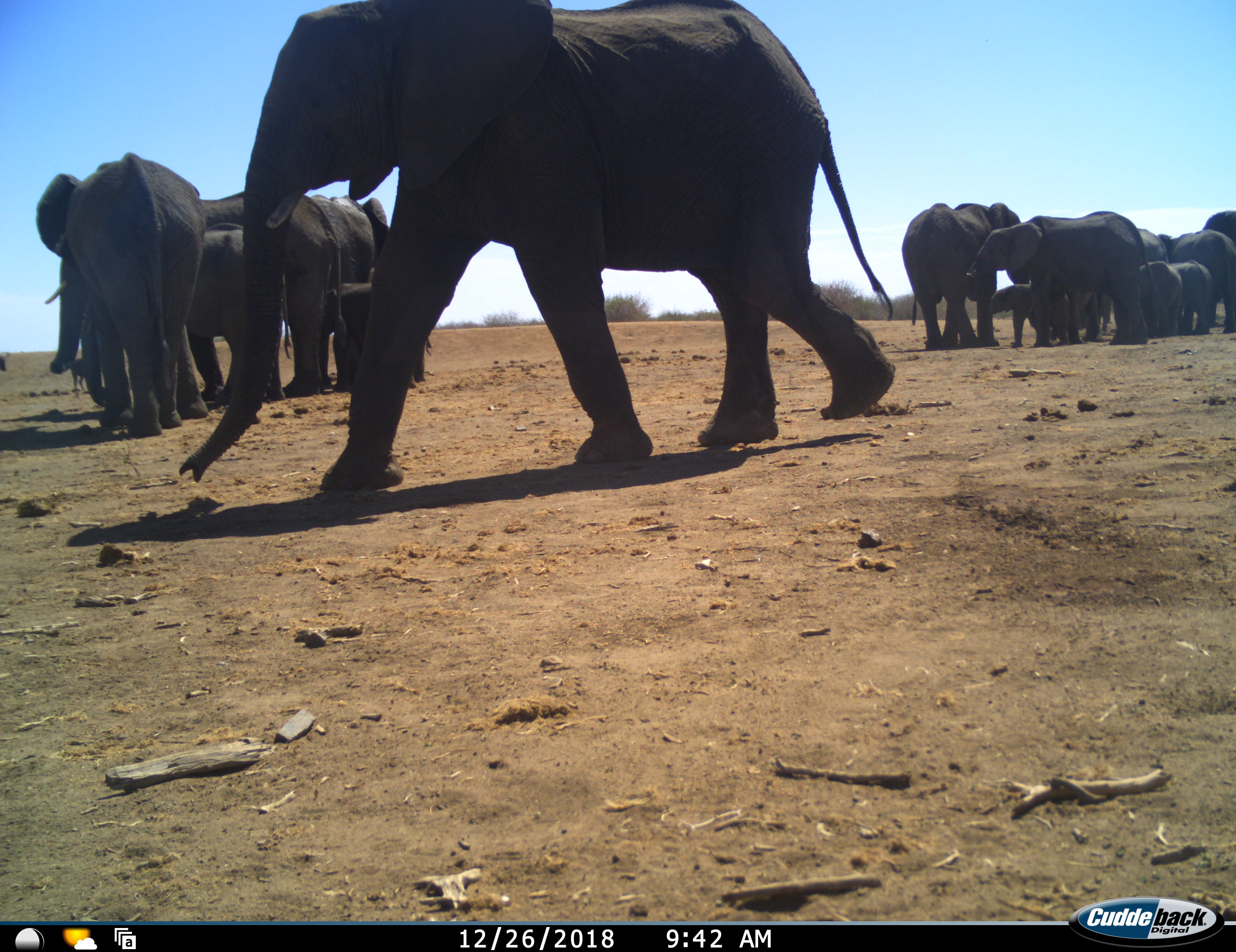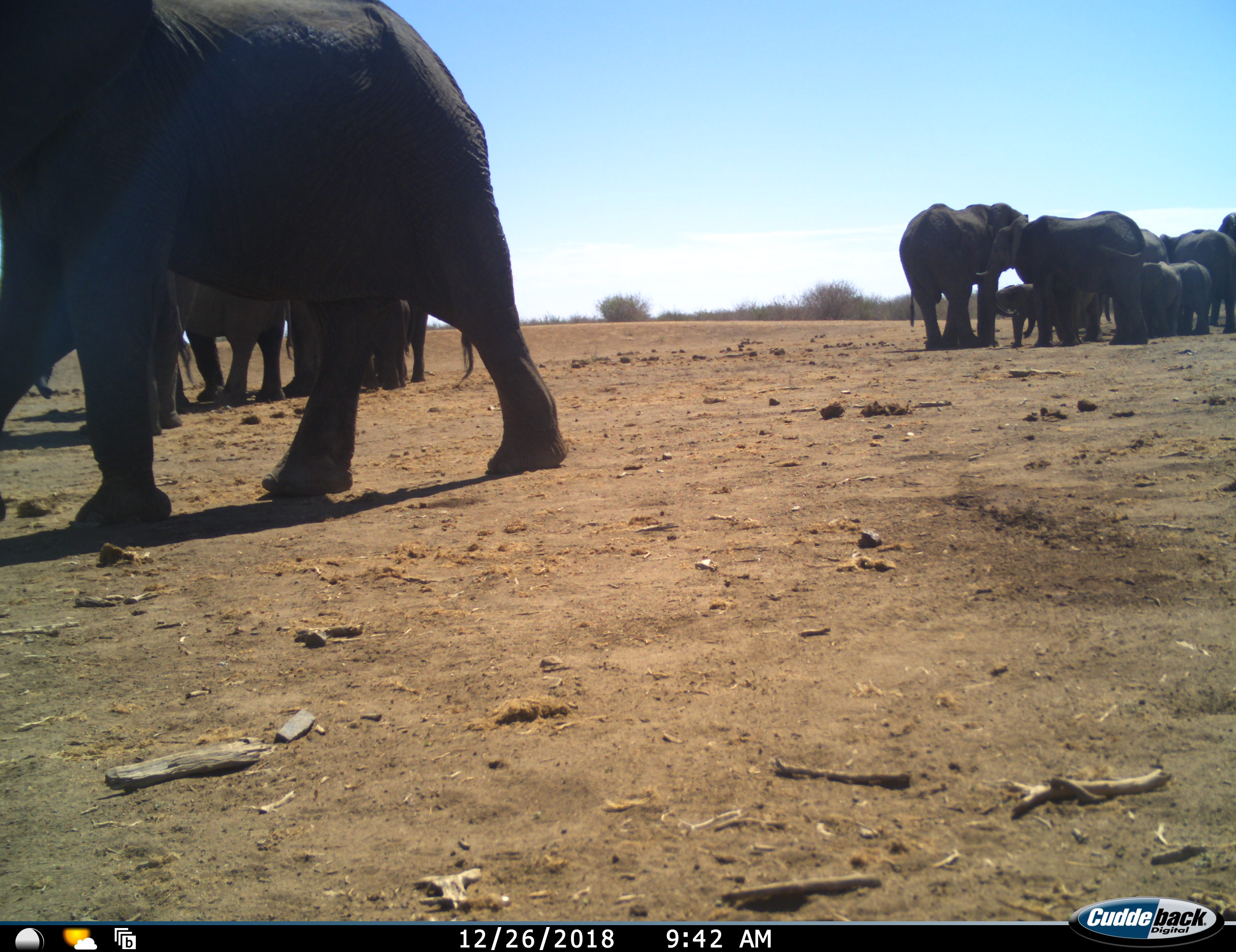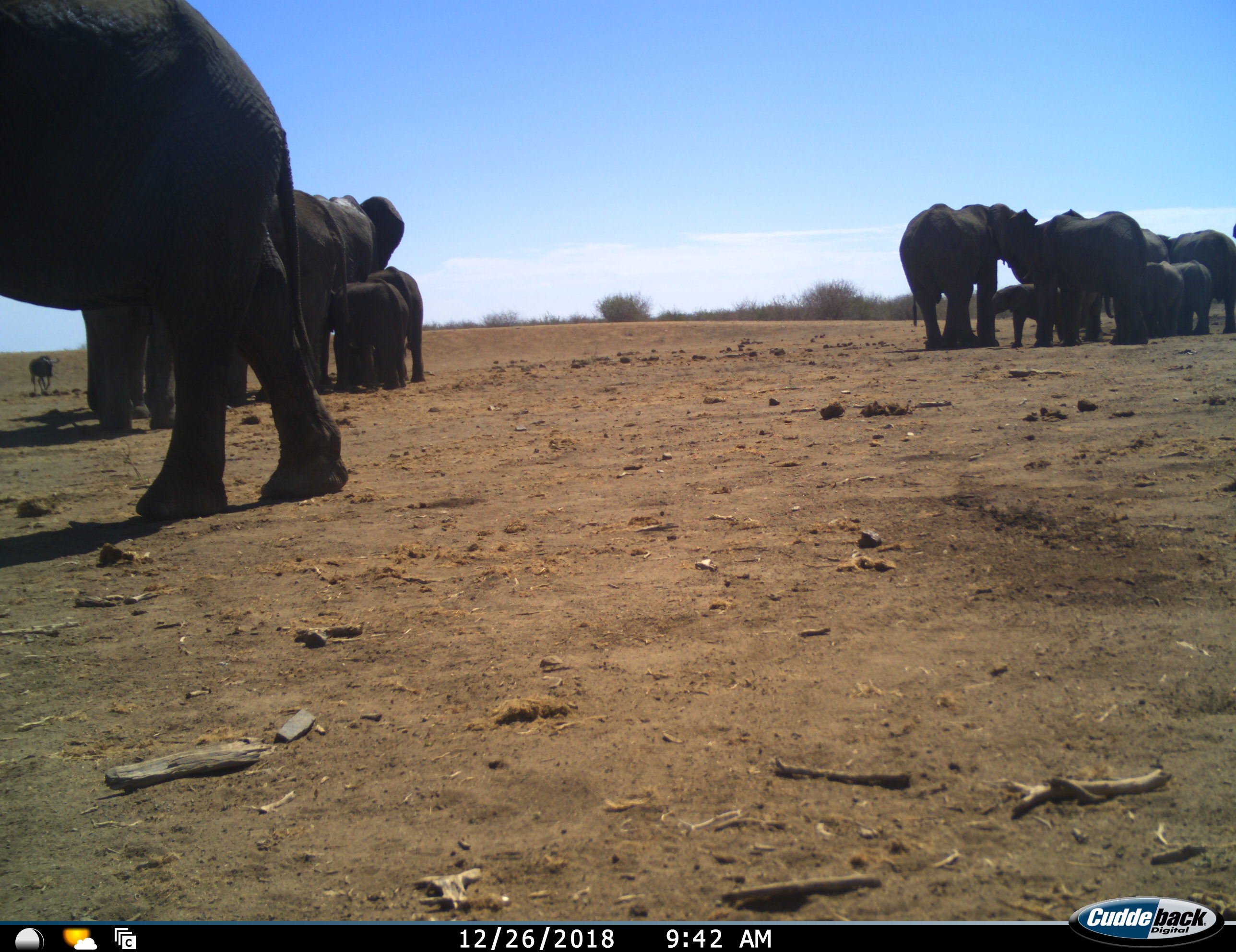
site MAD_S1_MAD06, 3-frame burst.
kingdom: Animalia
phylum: Chordata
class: Mammalia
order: Proboscidea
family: Elephantidae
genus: Loxodonta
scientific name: Loxodonta africana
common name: african bush elephant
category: elephant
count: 11-50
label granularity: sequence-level